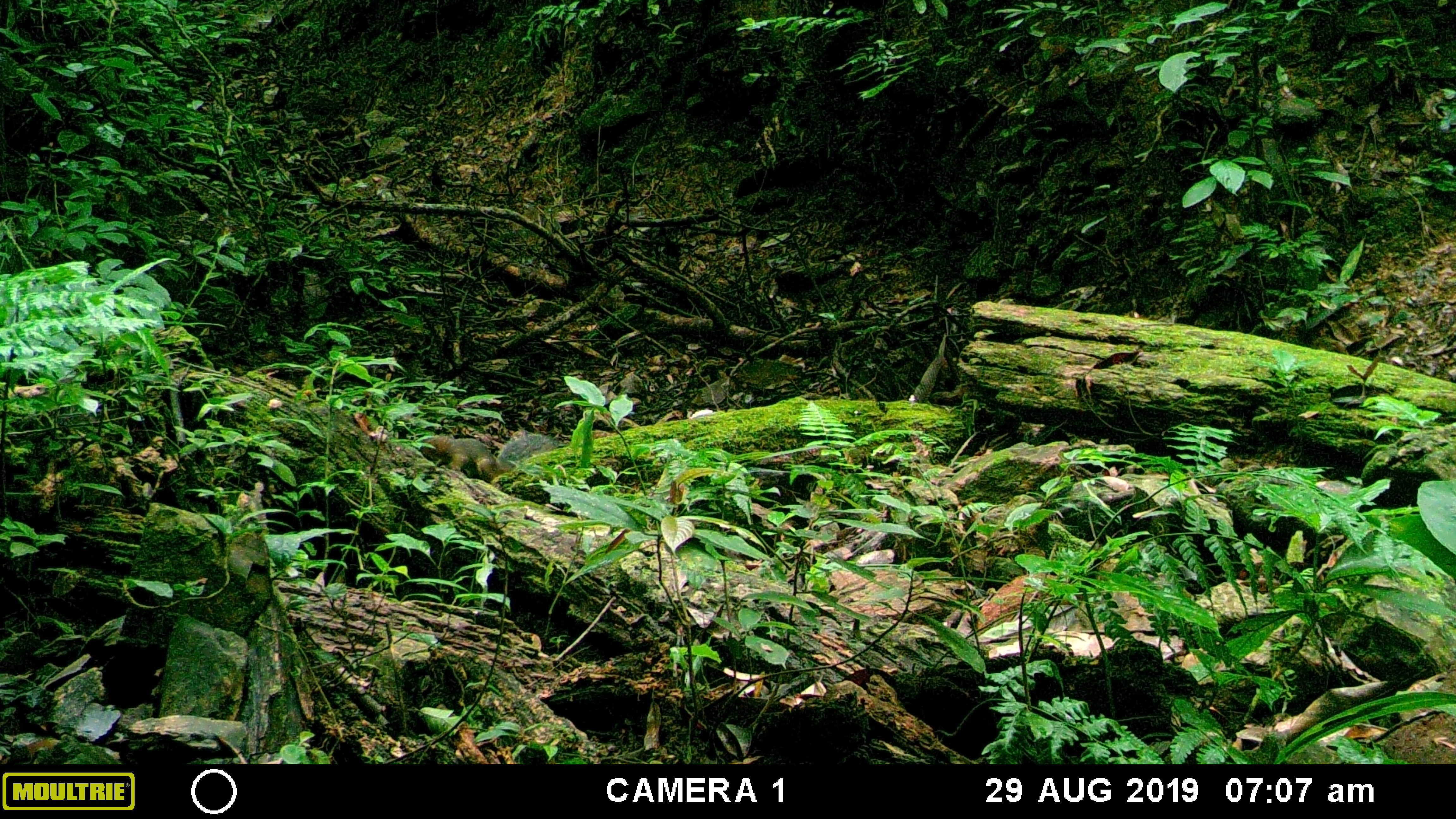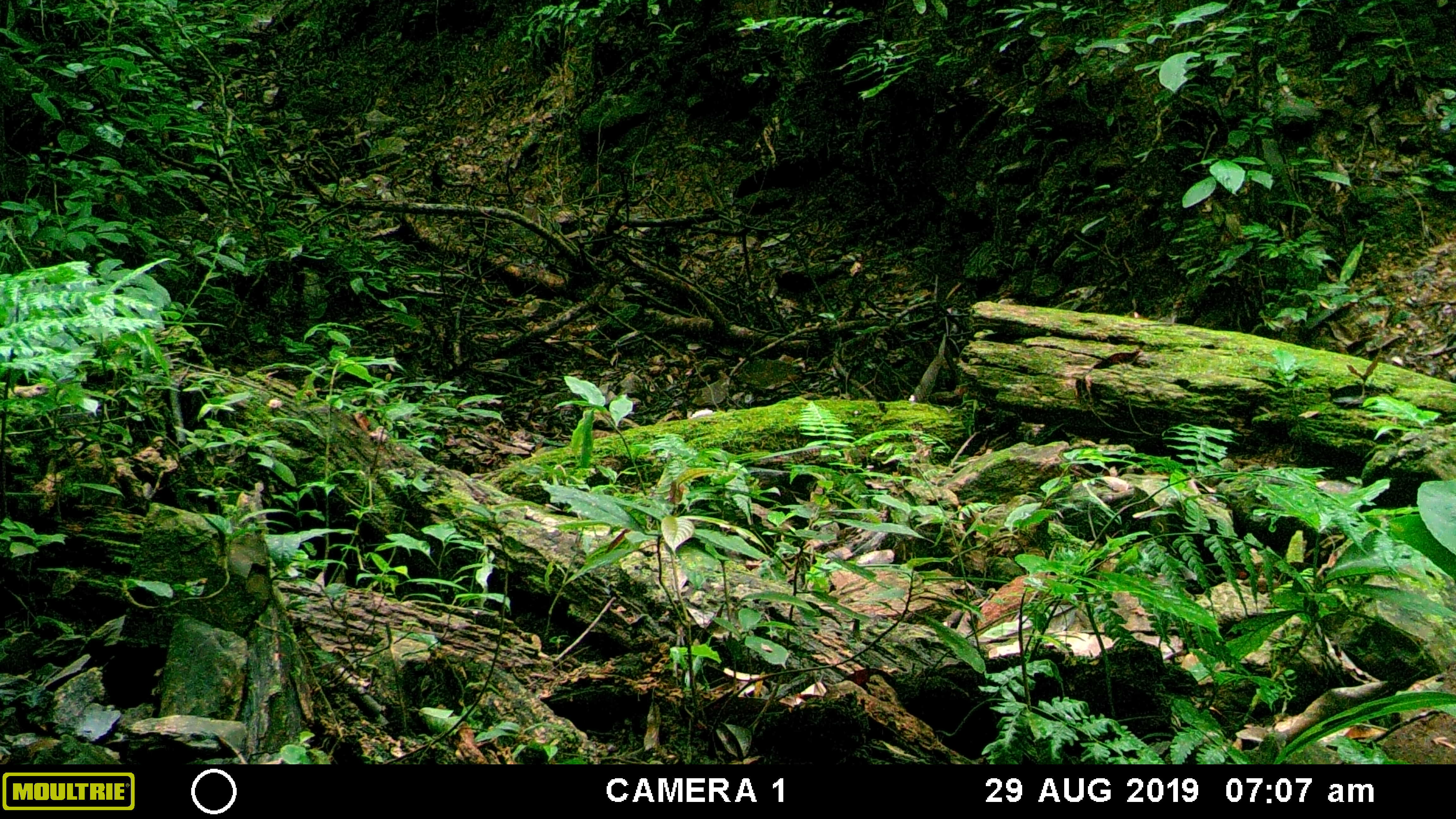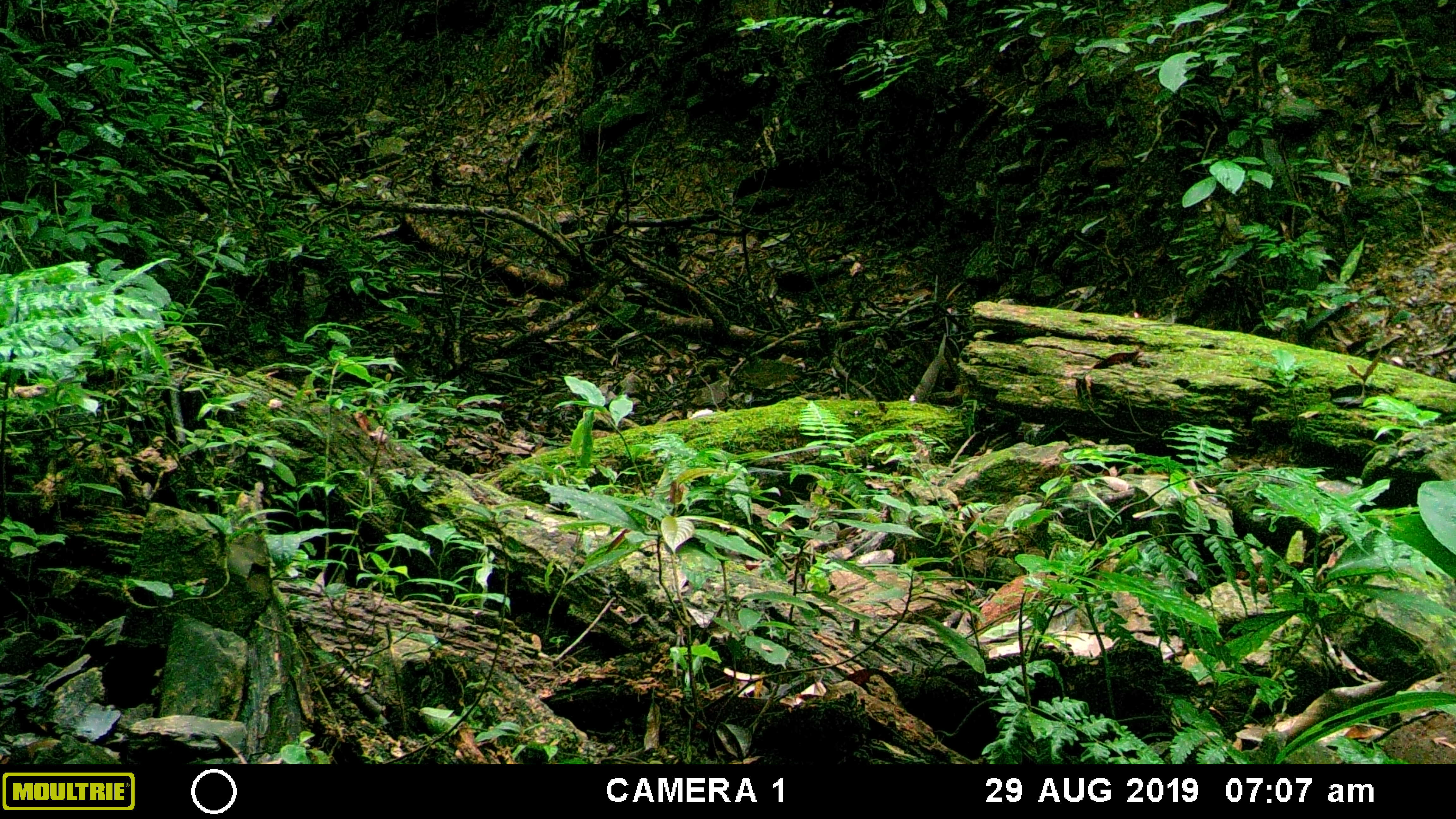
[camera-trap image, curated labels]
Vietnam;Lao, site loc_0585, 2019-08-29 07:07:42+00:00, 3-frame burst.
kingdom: Animalia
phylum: Chordata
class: Mammalia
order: Rodentia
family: Sciuridae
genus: Dremomys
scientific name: Dremomys rufigenis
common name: red-cheeked squirrel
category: red cheeked squirrel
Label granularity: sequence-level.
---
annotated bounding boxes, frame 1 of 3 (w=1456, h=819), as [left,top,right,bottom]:
red cheeked squirrel: [418,434,511,489]; [498,433,560,463]